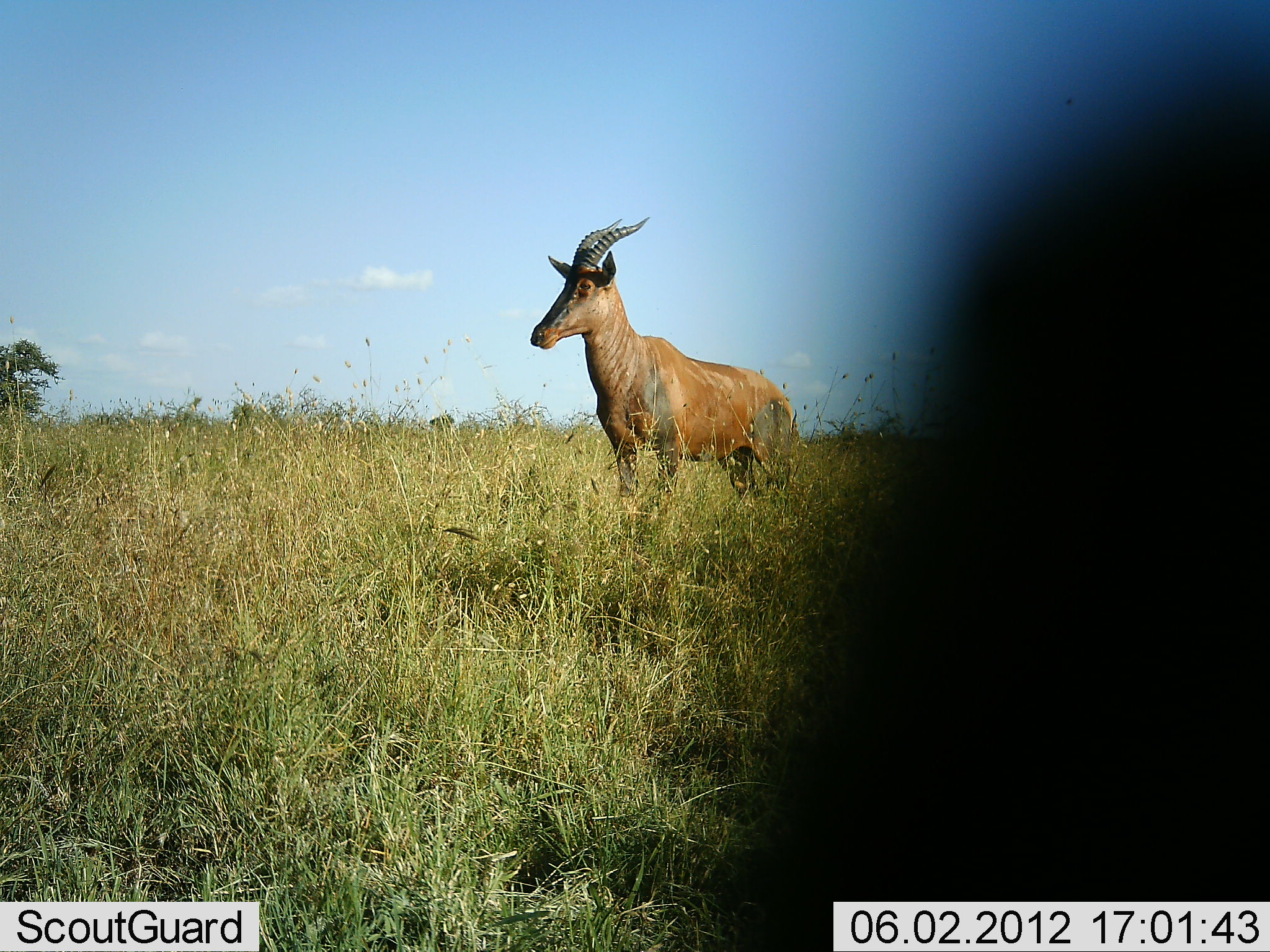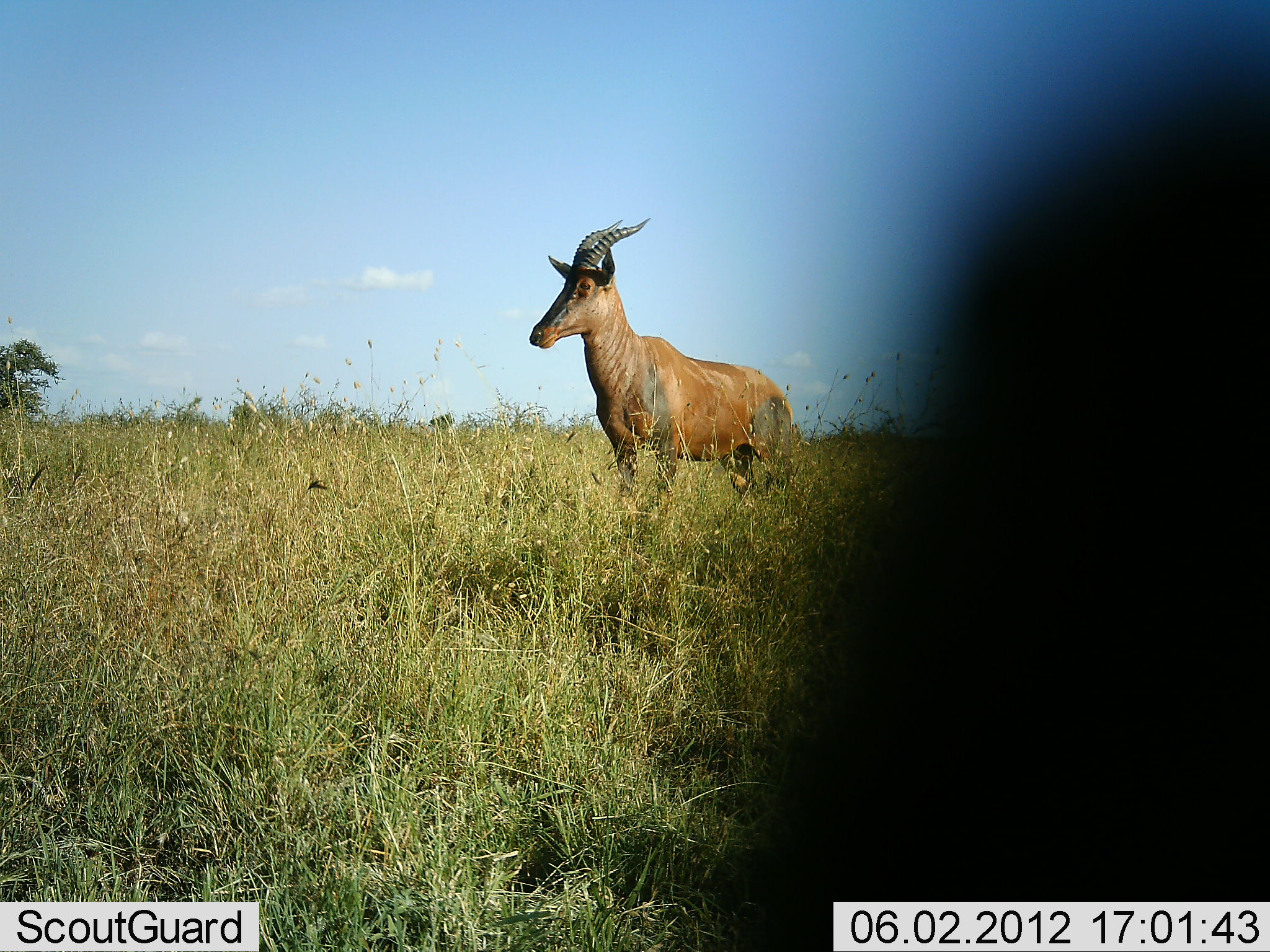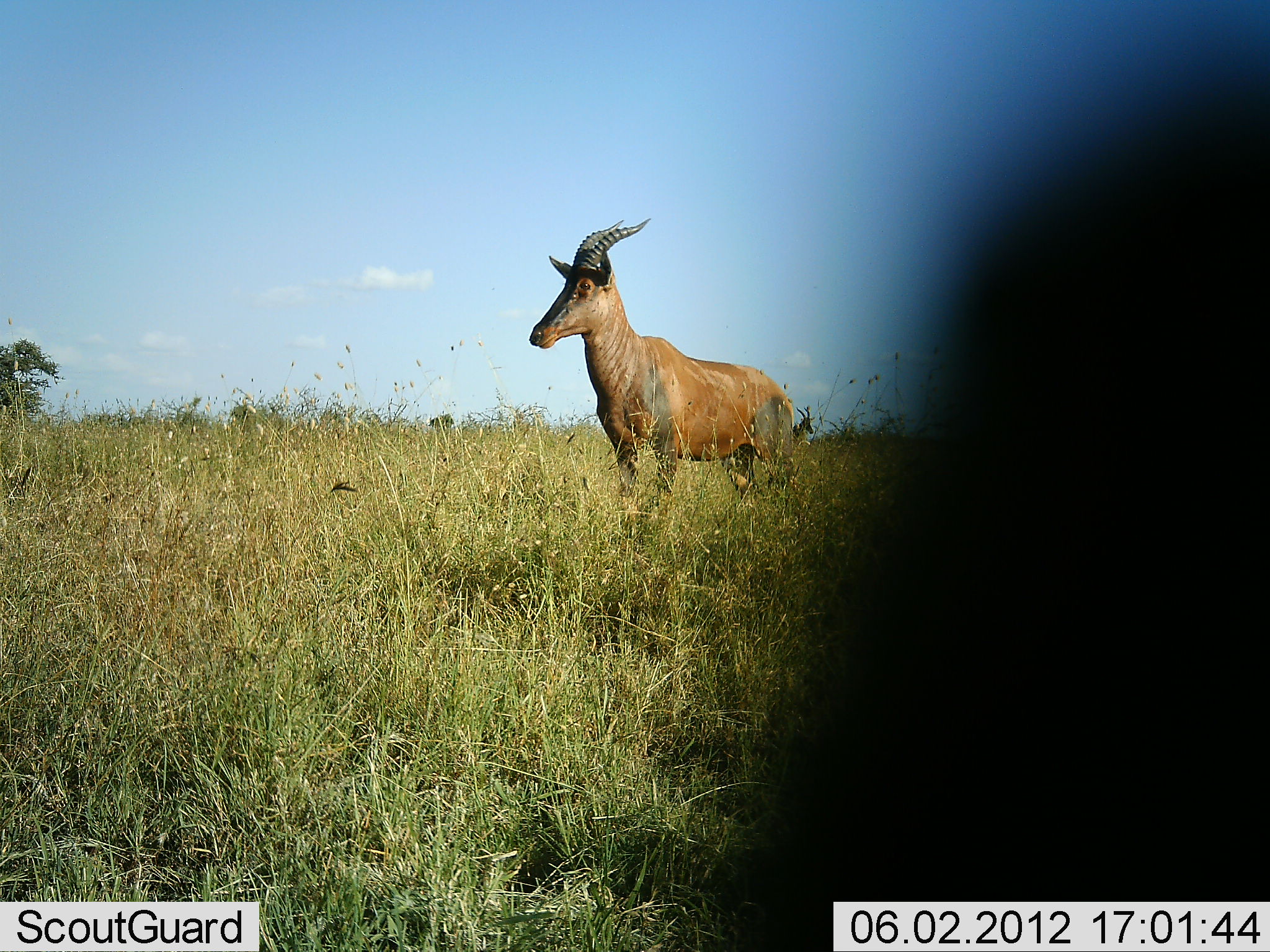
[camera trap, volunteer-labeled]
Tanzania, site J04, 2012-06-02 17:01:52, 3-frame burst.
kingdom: Animalia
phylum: Chordata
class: Mammalia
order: Artiodactyla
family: Bovidae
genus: Damaliscus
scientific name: Damaliscus lunatus jimela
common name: topi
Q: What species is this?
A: Topi (Damaliscus lunatus jimela).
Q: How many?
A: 1.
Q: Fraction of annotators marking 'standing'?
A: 100%.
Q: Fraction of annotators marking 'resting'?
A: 0%.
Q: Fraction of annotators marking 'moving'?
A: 0%.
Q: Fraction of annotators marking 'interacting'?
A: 0%.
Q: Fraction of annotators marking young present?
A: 0%.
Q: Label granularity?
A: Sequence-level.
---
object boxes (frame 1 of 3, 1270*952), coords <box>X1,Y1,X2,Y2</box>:
animal: <box>704,74,1270,952</box>; <box>529,217,800,506</box>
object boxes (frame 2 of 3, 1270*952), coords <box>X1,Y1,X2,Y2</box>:
animal: <box>735,71,1270,952</box>; <box>527,216,805,507</box>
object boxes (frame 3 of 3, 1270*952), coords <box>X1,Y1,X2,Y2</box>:
animal: <box>745,55,1270,939</box>; <box>528,215,795,510</box>; <box>793,406,814,450</box>